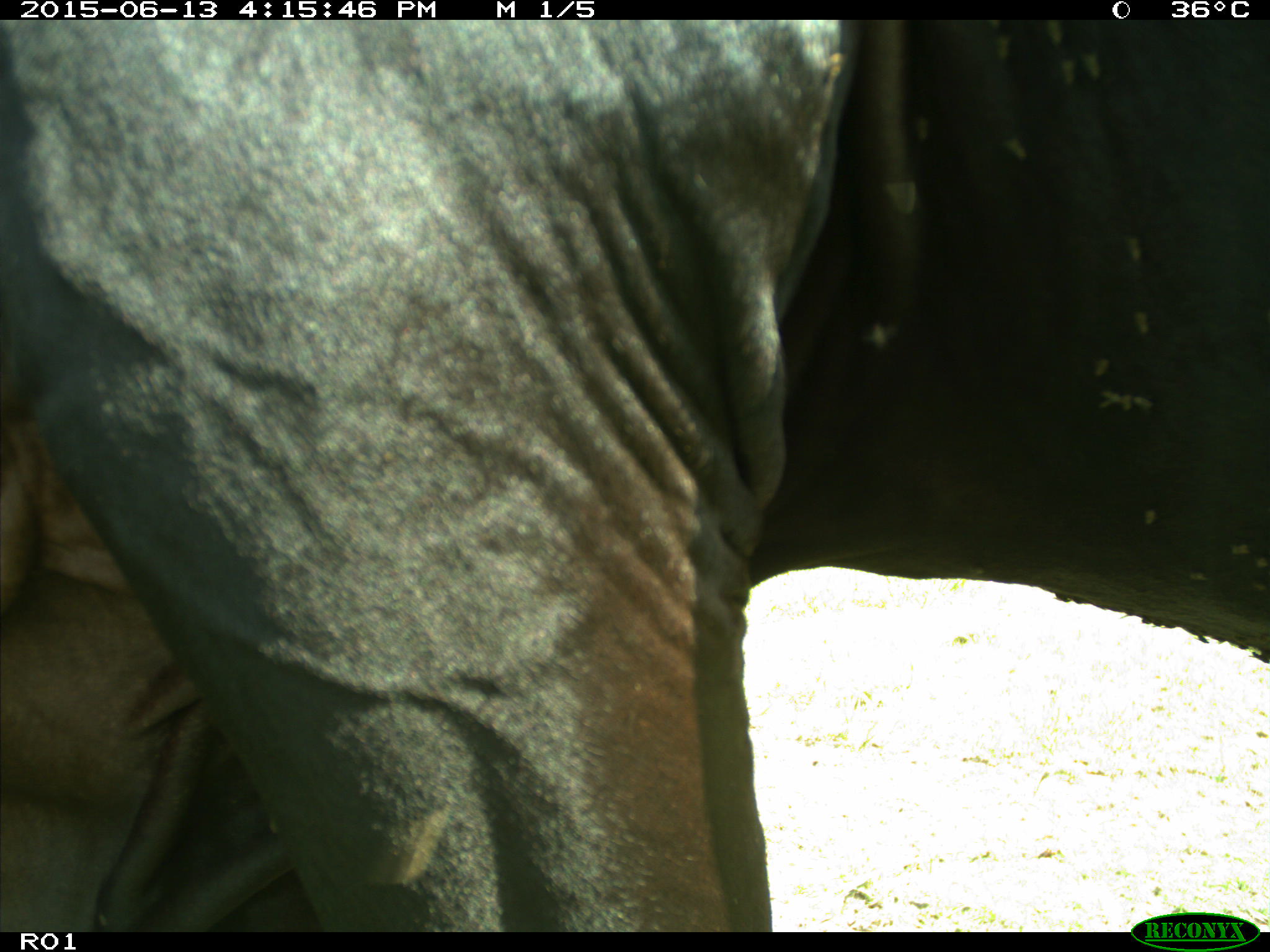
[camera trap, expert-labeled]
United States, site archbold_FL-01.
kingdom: Animalia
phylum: Chordata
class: Mammalia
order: Artiodactyla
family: Bovidae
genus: Bos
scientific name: Bos taurus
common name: domestic cow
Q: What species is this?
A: Bos taurus (domestic cow).